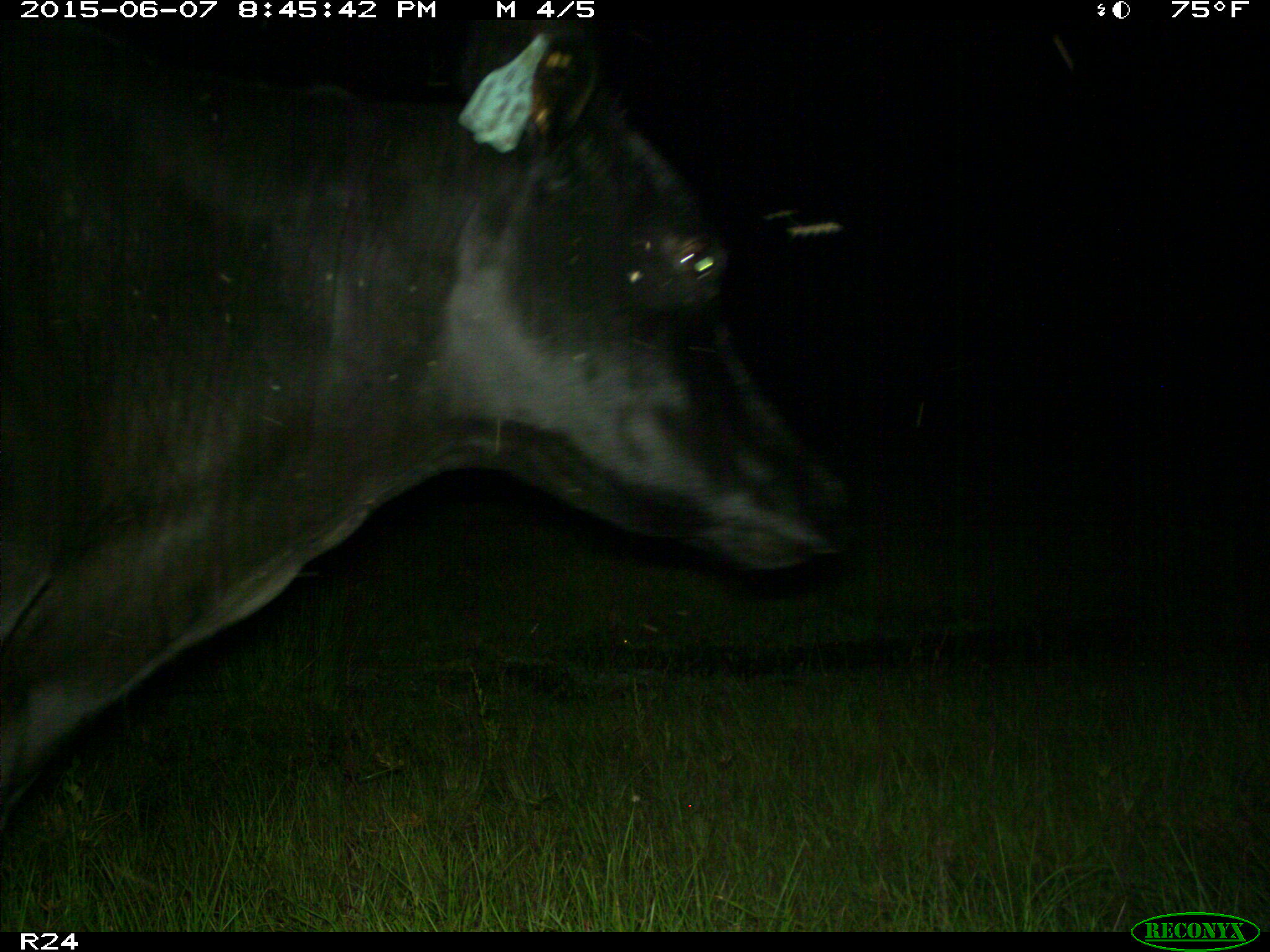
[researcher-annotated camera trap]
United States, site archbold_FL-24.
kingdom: Animalia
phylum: Chordata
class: Mammalia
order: Artiodactyla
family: Bovidae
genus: Bos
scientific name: Bos taurus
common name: domestic cow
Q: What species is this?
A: Bos taurus (domestic cow).